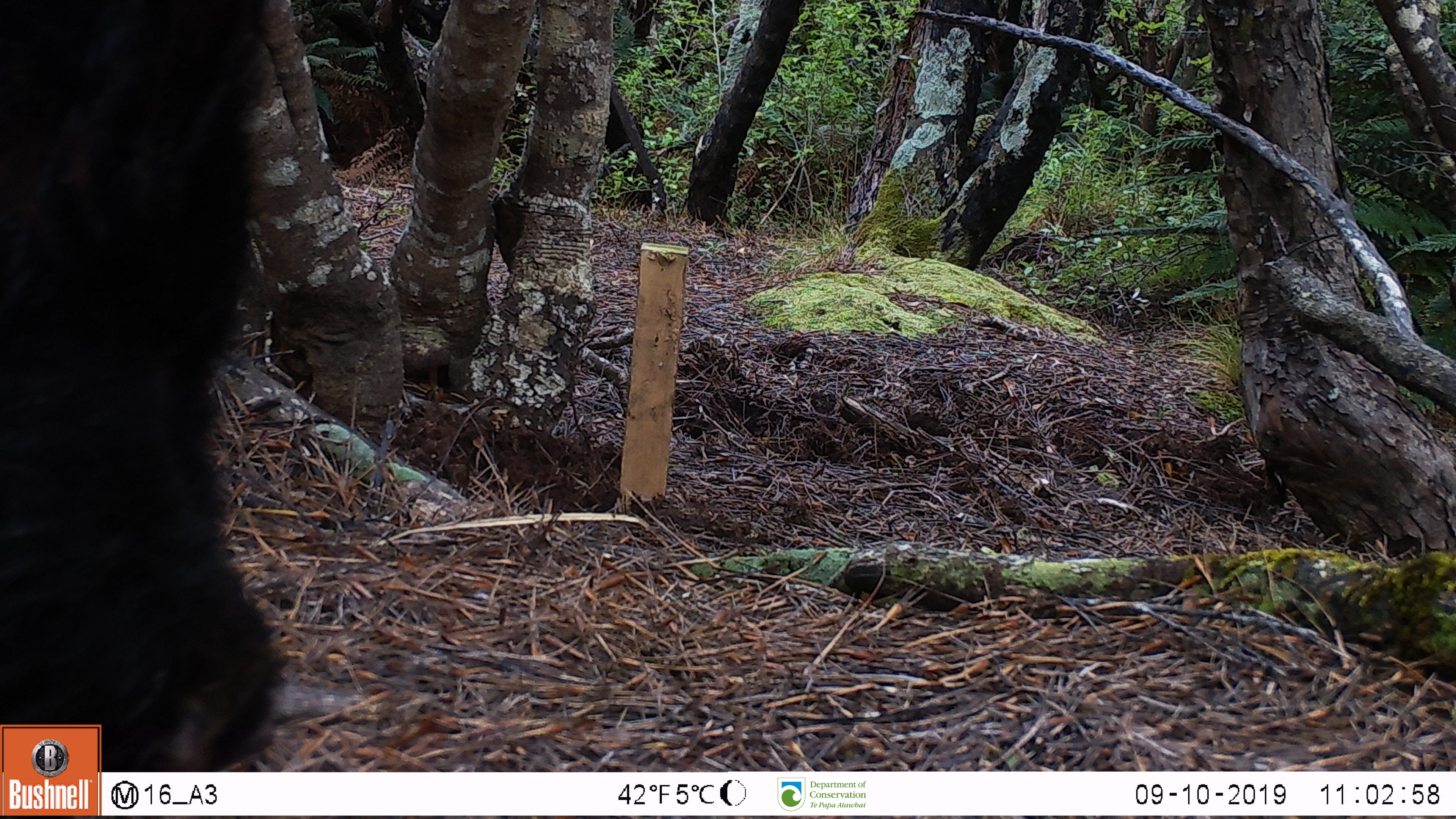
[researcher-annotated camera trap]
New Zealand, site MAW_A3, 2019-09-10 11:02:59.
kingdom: Animalia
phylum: Chordata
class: Mammalia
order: Artiodactyla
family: Suidae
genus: Sus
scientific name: Sus scrofa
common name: pig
Pig (Sus scrofa).